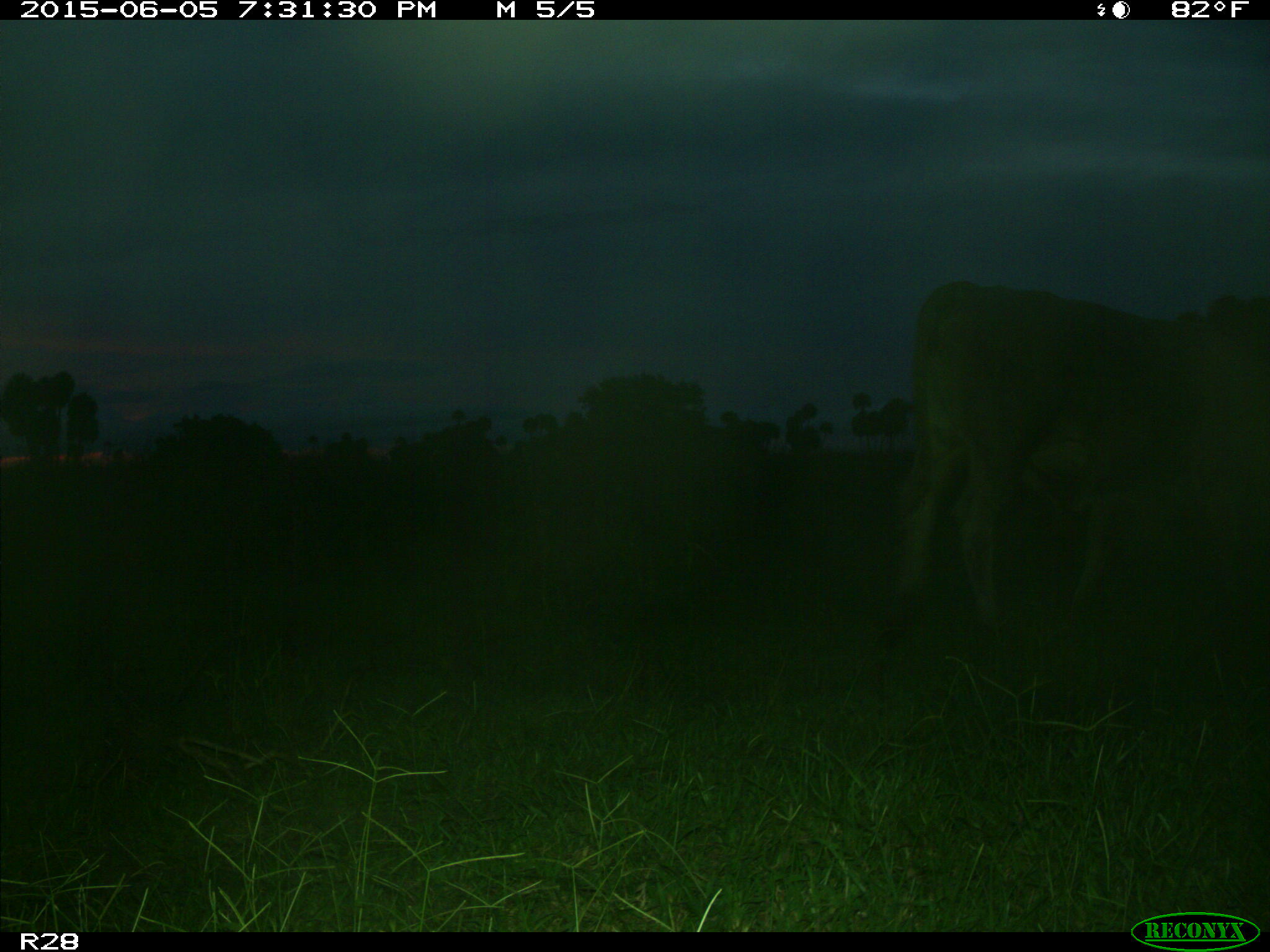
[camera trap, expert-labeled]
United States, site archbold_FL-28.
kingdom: Animalia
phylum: Chordata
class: Mammalia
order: Artiodactyla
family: Bovidae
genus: Bos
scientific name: Bos taurus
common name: domestic cow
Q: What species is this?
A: Bos taurus (domestic cow).